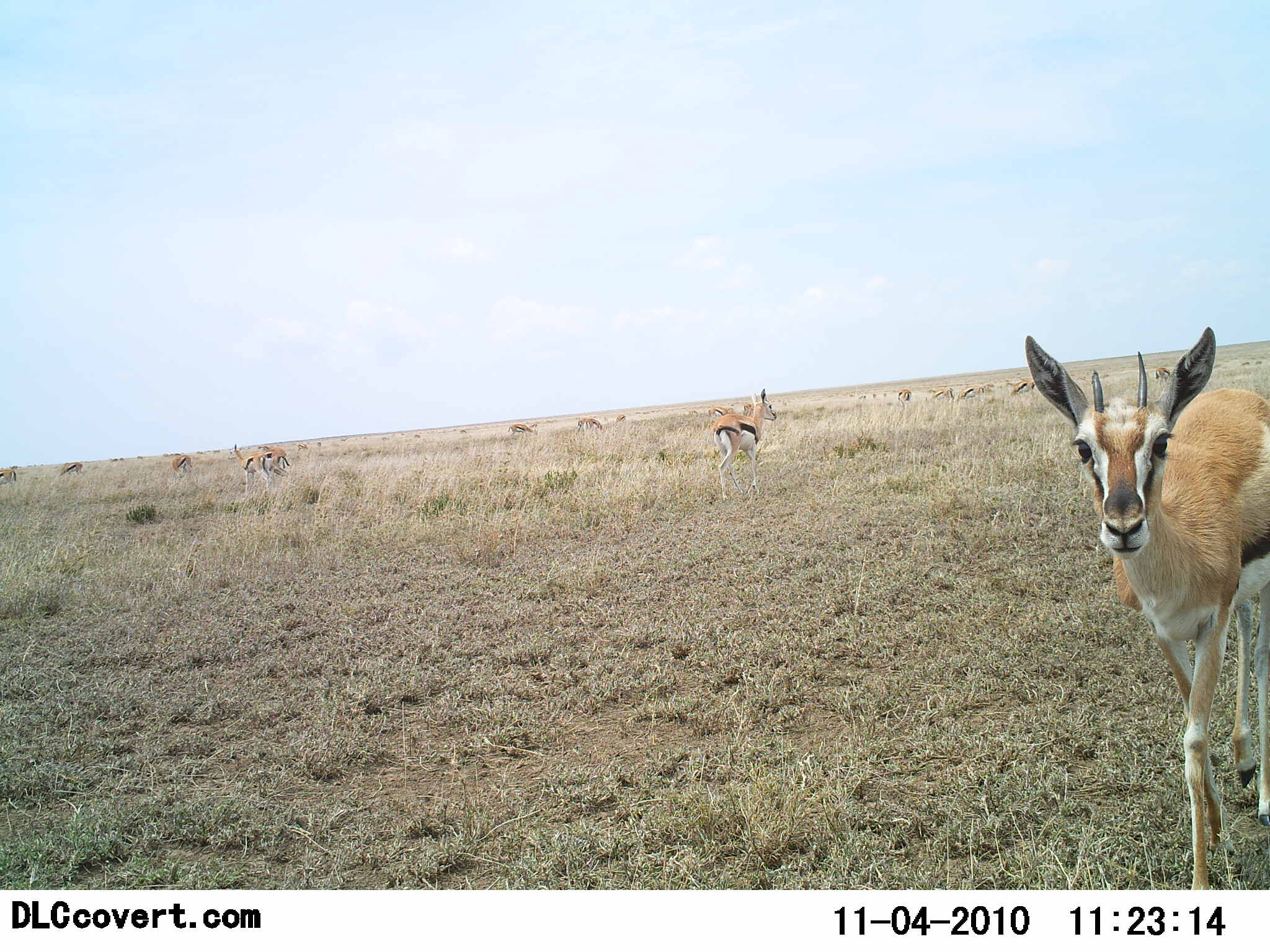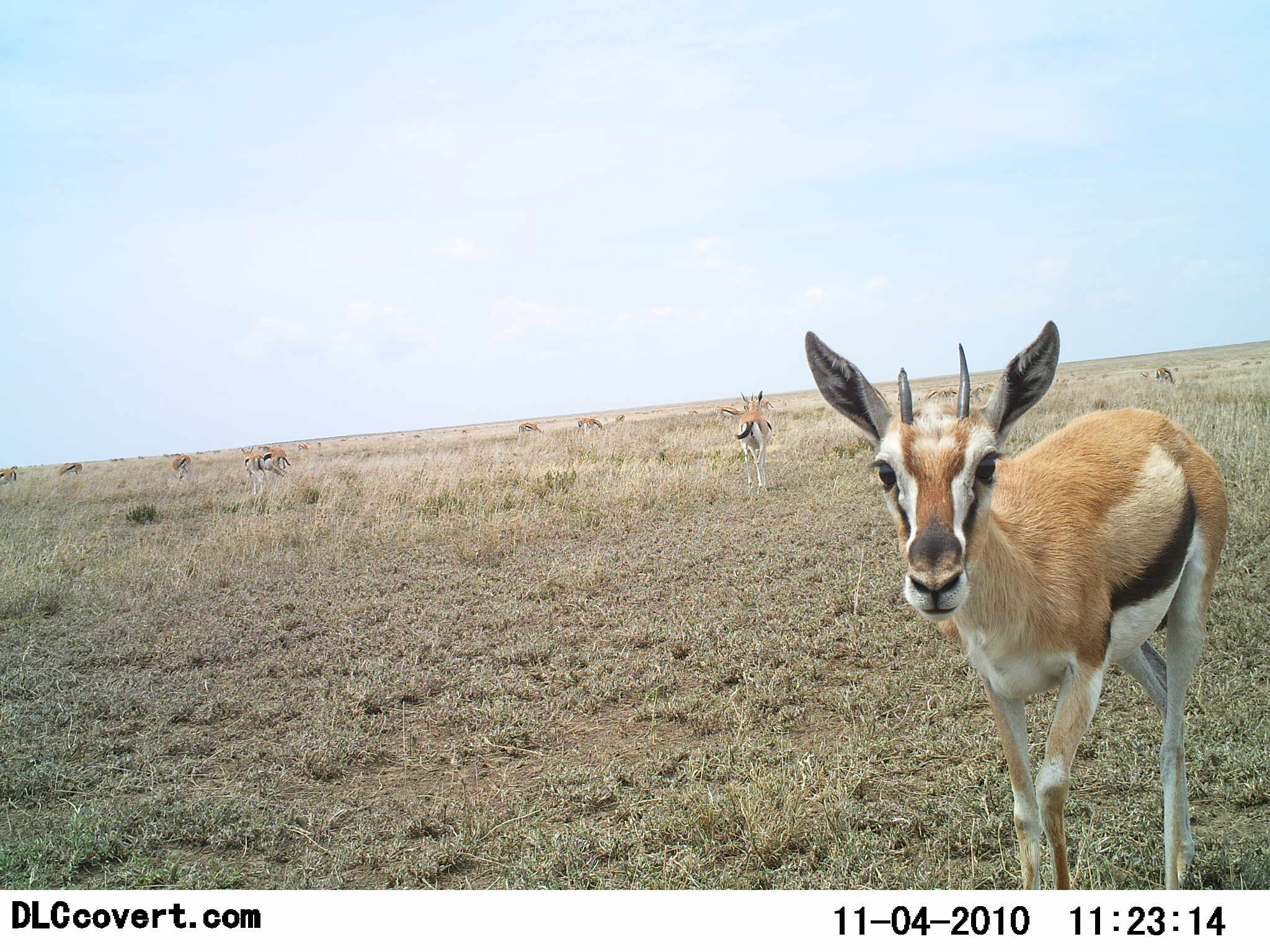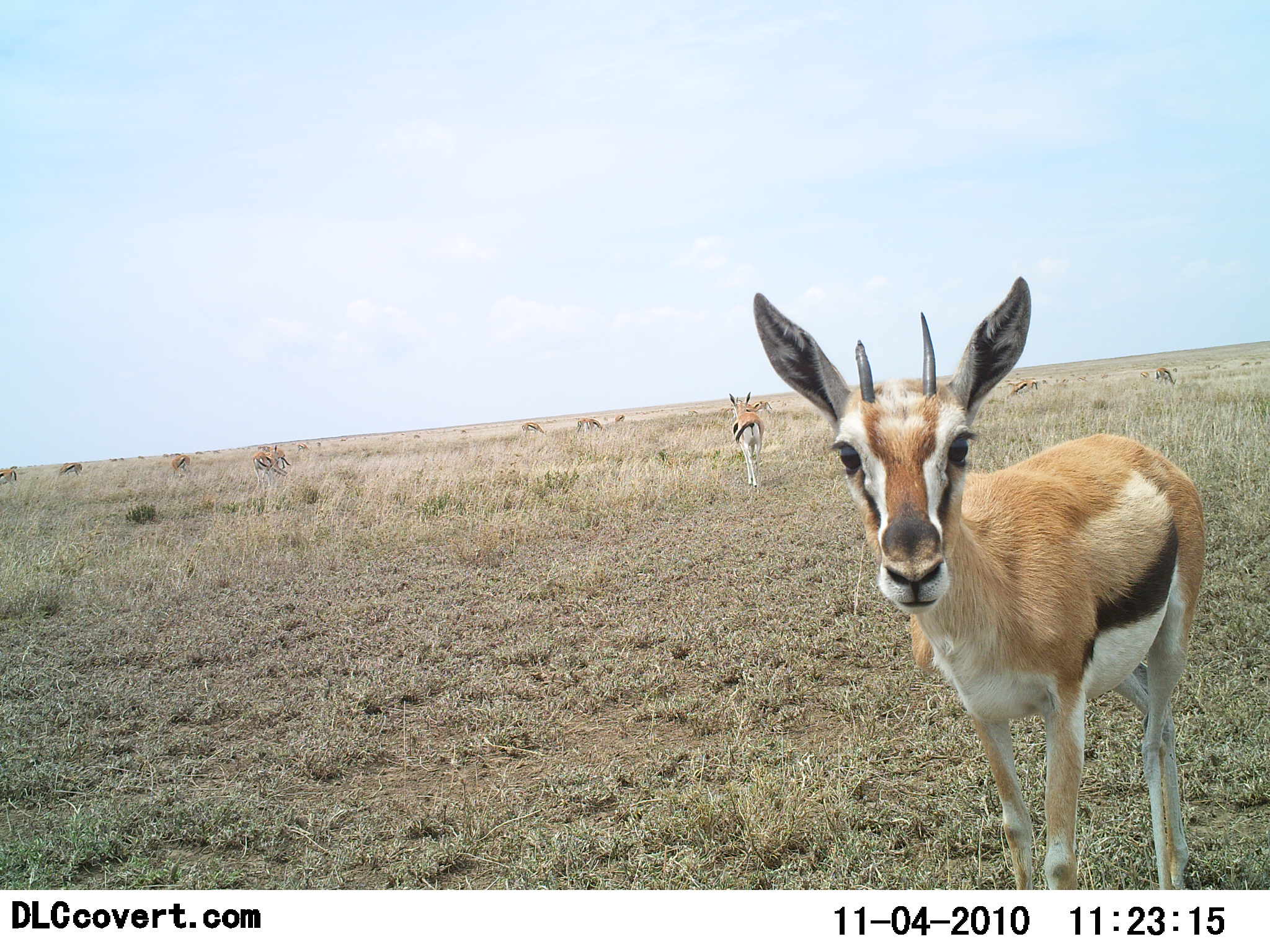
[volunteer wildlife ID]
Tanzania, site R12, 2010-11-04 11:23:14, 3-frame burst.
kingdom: Animalia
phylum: Chordata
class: Mammalia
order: Artiodactyla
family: Bovidae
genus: Eudorcas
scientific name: Eudorcas thomsonii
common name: thomson's gazelle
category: gazellethomsons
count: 10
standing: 71%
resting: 0%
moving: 86%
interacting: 0%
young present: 0%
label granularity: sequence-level